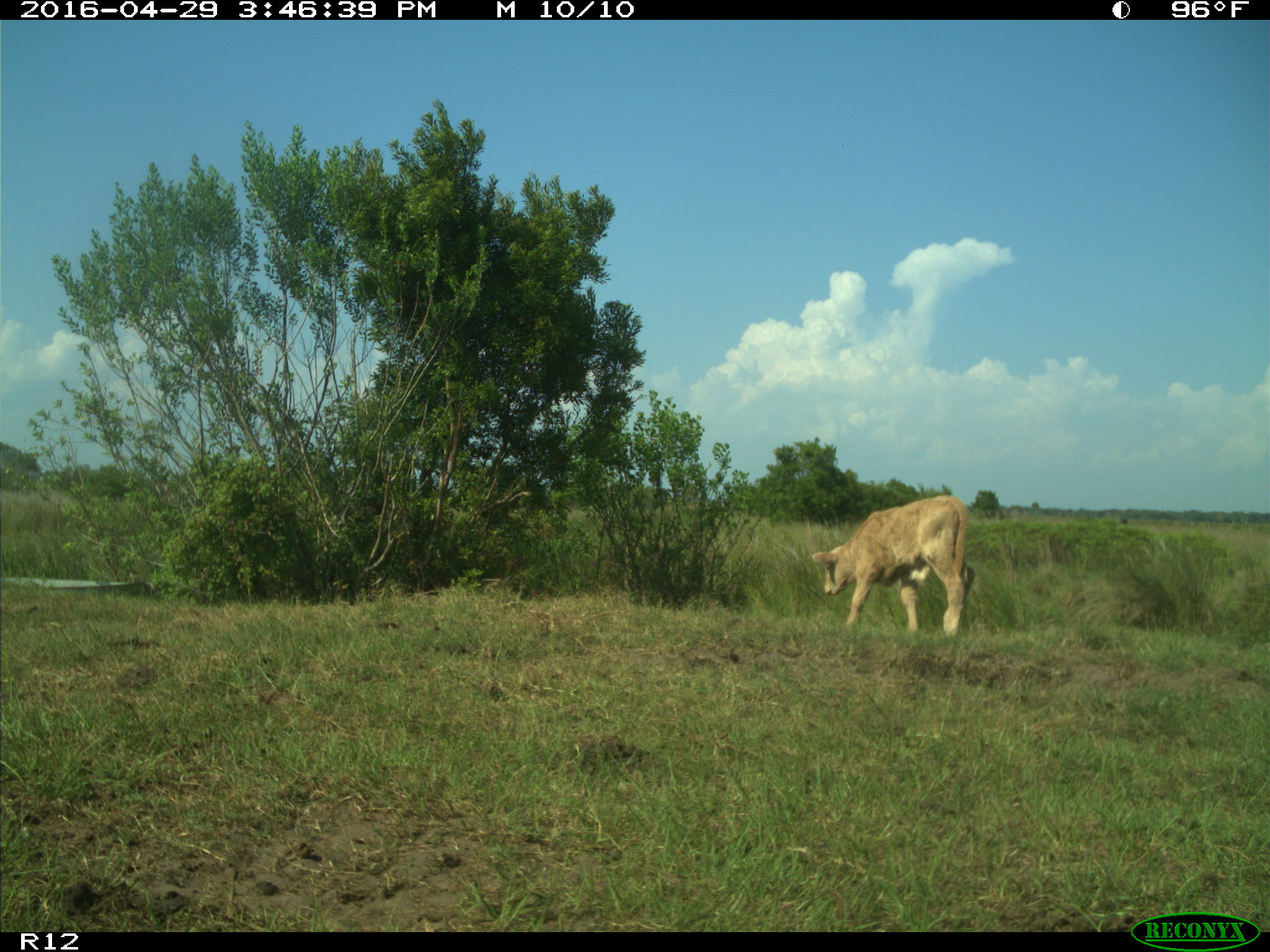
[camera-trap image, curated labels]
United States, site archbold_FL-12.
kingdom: Animalia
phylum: Chordata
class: Mammalia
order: Artiodactyla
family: Bovidae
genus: Bos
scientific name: Bos taurus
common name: domestic cow